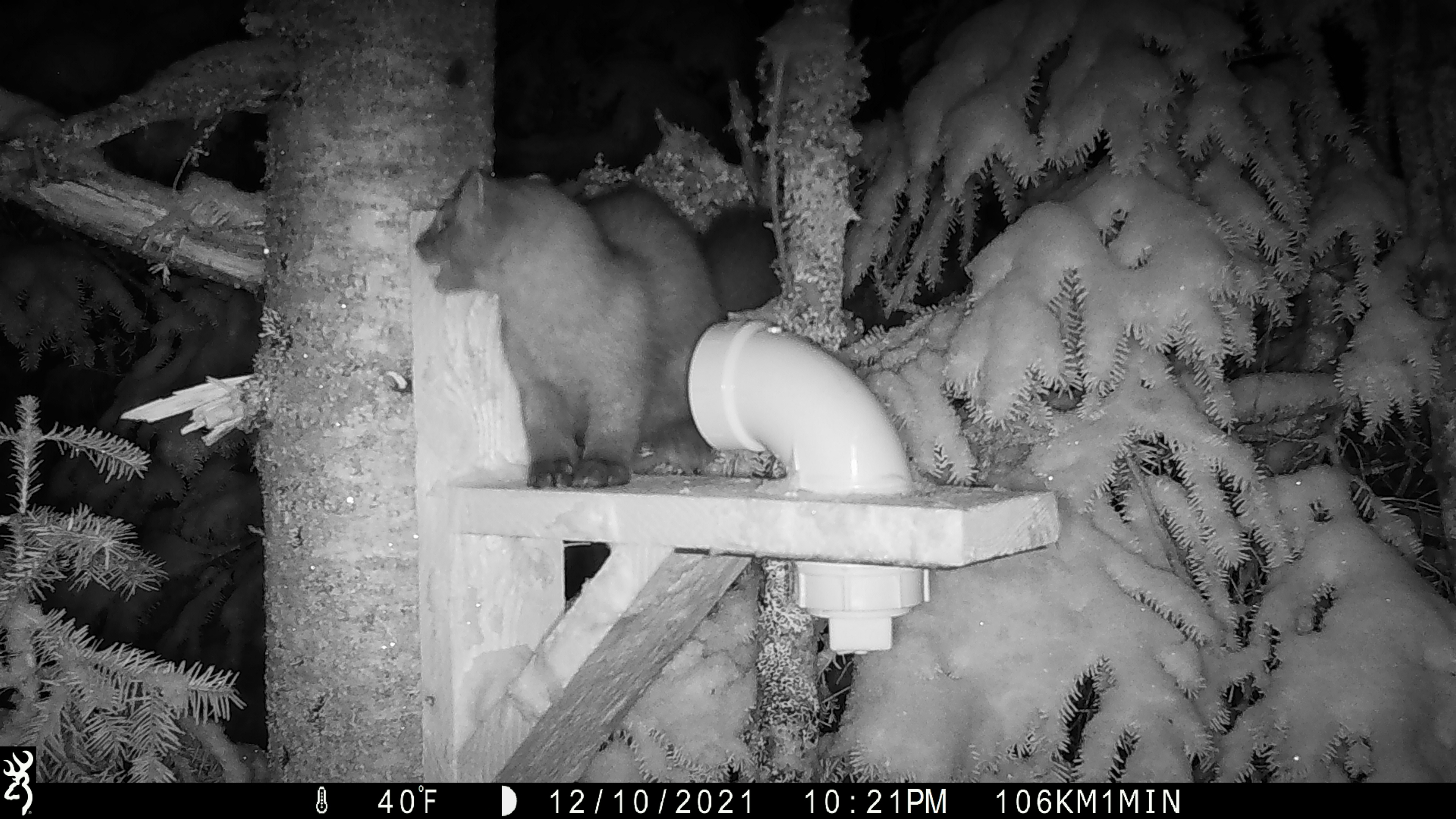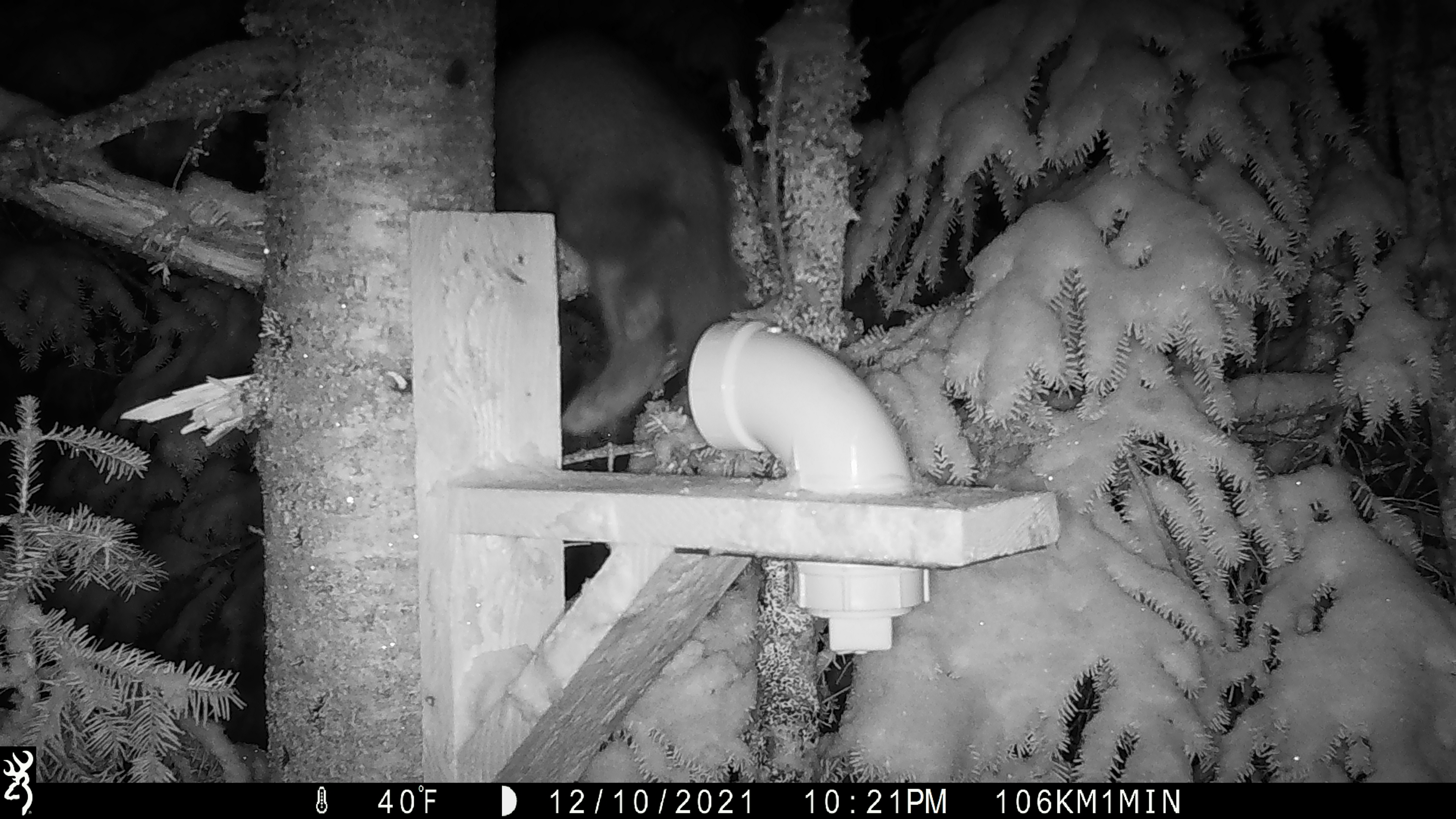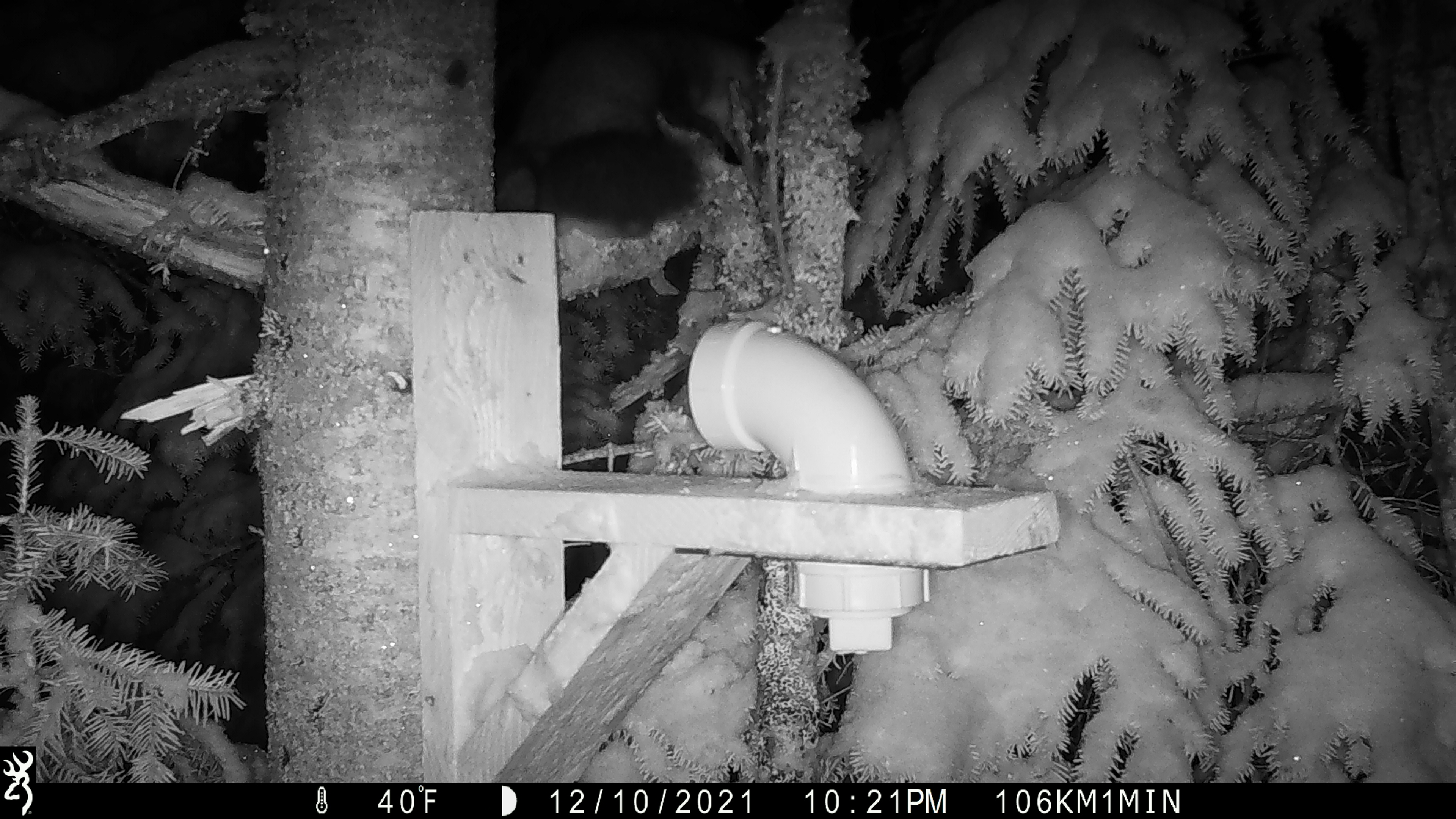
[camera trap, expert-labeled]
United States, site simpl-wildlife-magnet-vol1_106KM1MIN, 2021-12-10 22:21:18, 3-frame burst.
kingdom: Animalia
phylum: Chordata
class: Mammalia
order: Carnivora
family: Mustelidae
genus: Martes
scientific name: Martes americana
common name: american marten